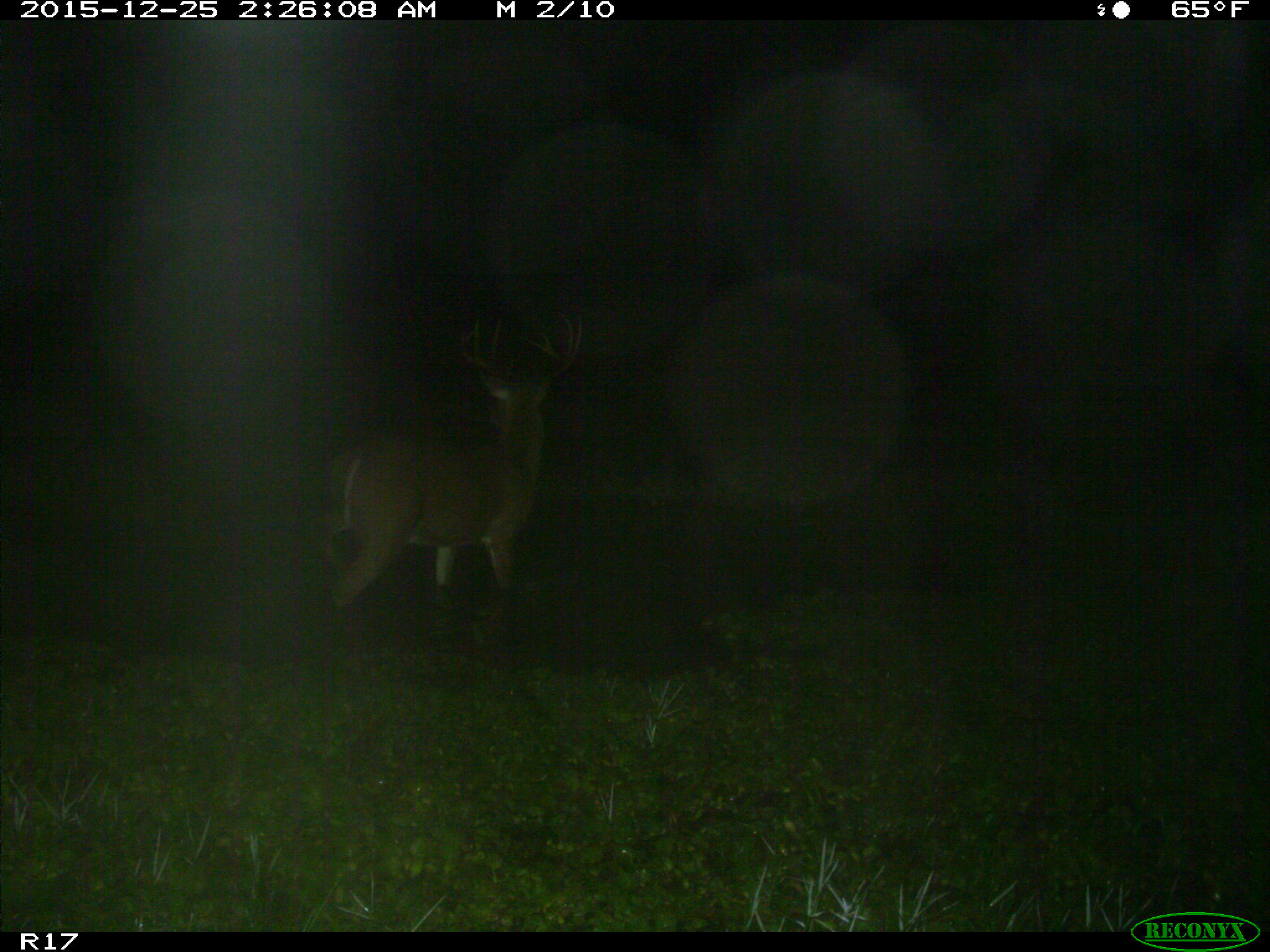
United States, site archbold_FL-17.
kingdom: Animalia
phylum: Chordata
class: Mammalia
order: Artiodactyla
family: Cervidae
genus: Odocoileus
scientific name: Odocoileus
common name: deer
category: unidentified deer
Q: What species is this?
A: Unidentified deer (deer) (Odocoileus).